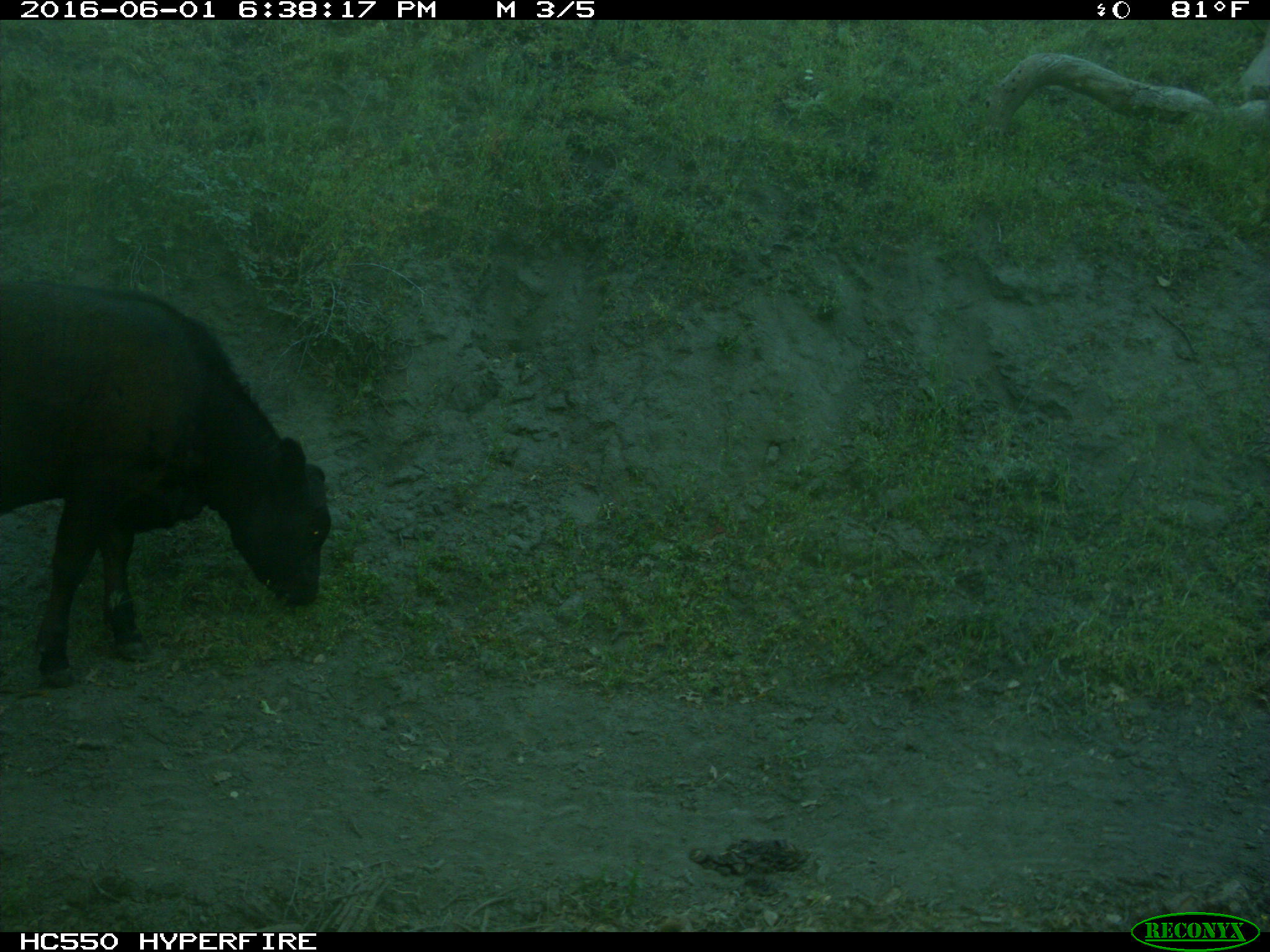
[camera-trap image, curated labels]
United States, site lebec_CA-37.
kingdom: Animalia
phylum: Chordata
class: Mammalia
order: Artiodactyla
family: Bovidae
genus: Bos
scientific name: Bos taurus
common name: domestic cow